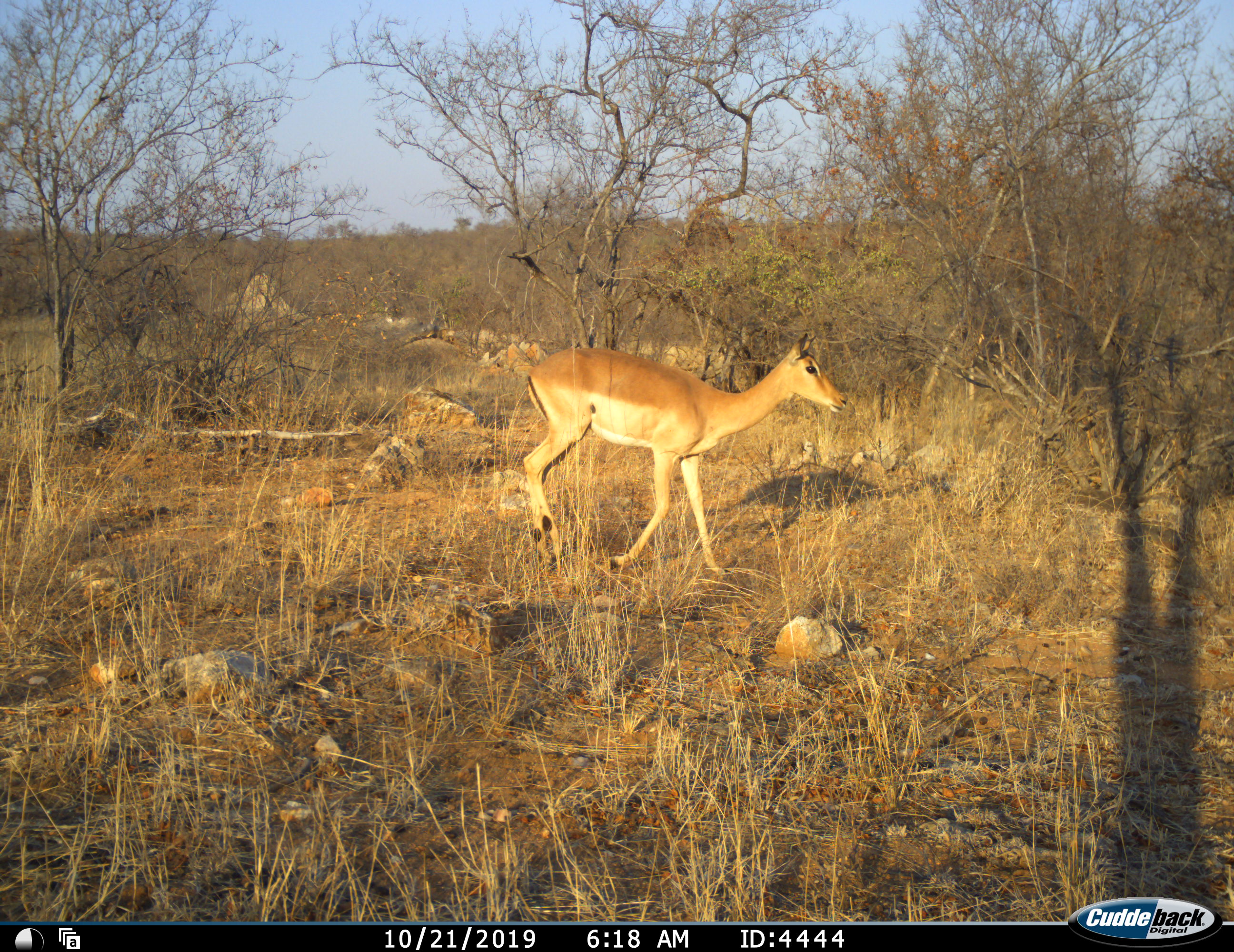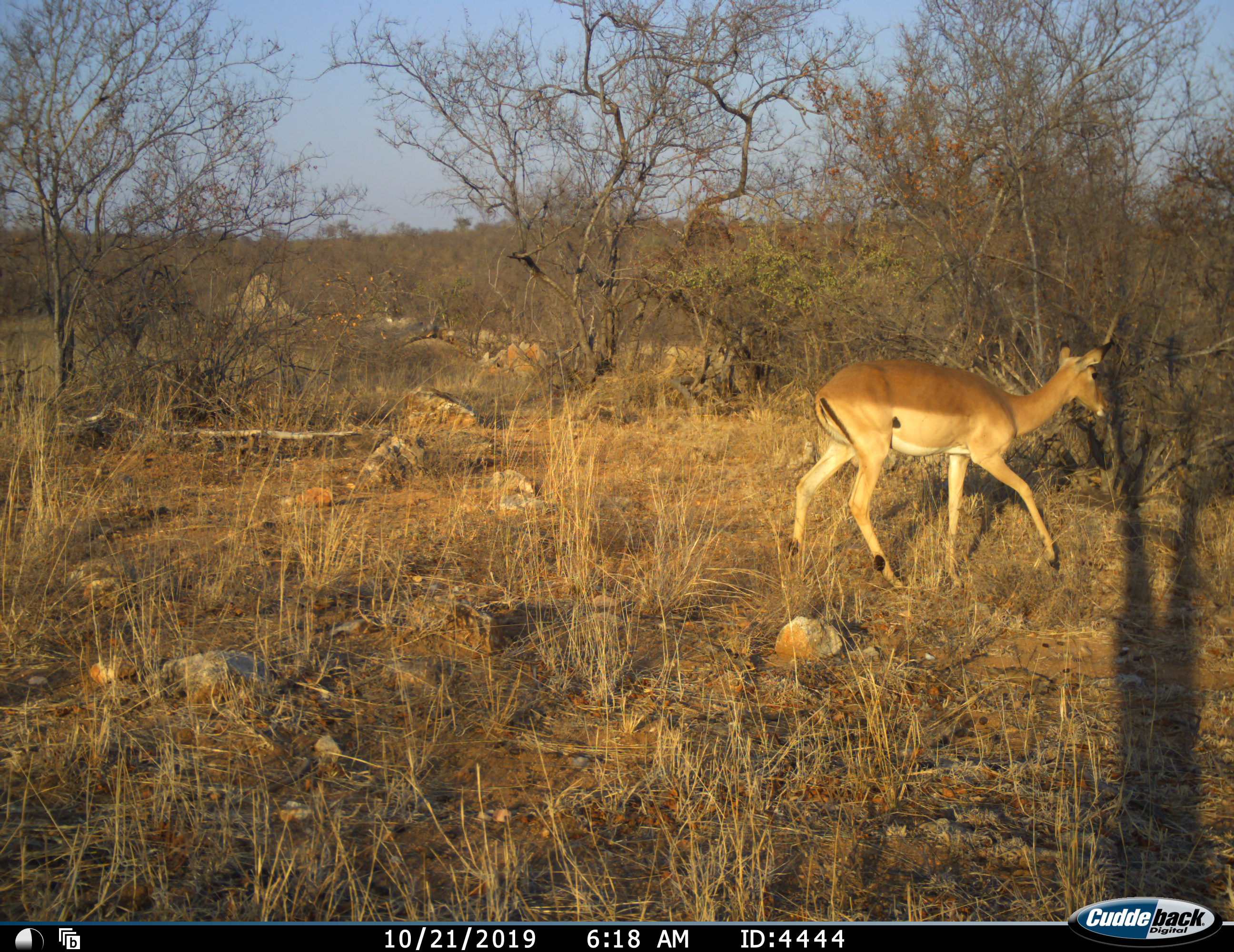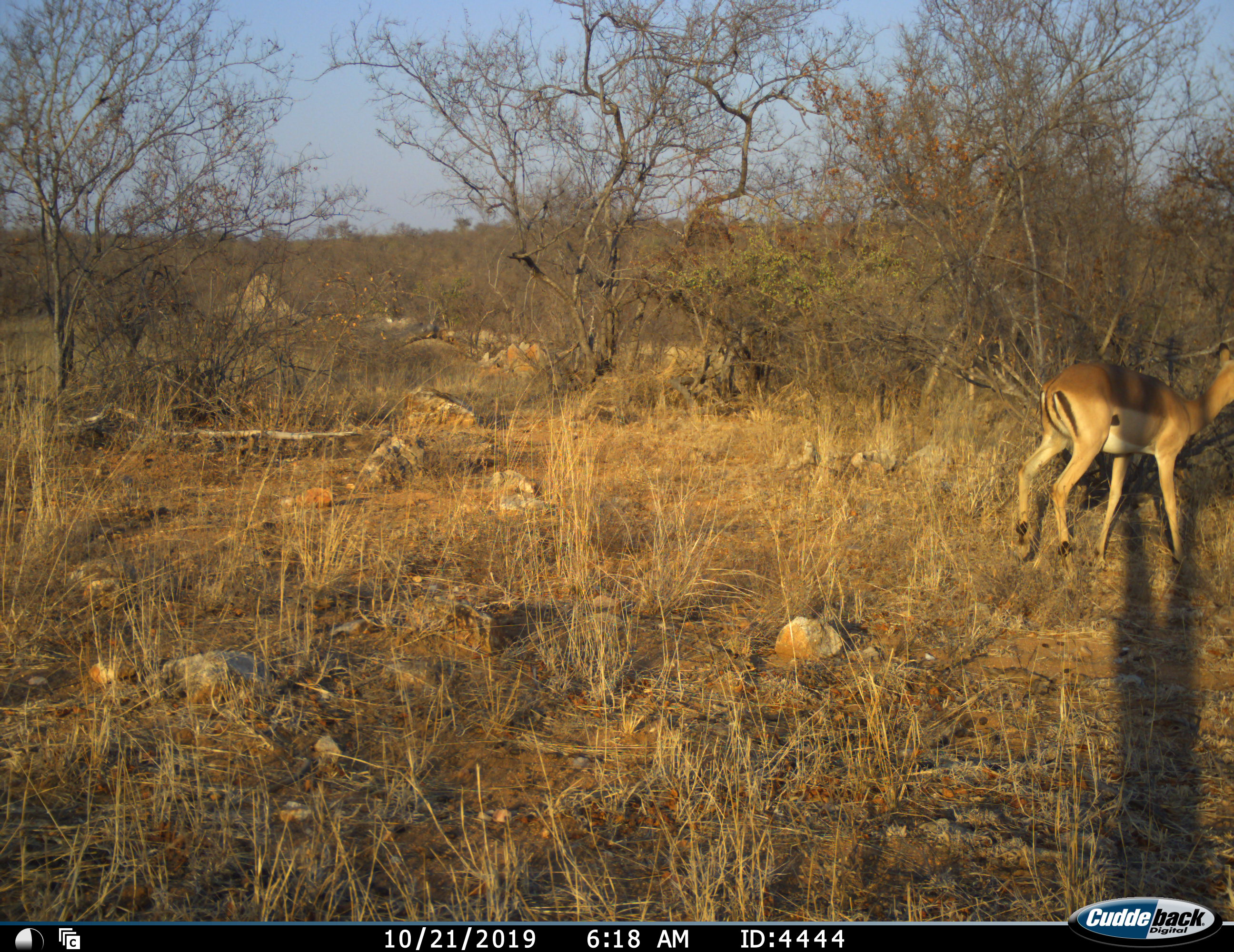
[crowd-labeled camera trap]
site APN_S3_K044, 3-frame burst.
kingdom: Animalia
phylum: Chordata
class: Mammalia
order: Artiodactyla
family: Bovidae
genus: Aepyceros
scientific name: Aepyceros melampus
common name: impala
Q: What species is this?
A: Impala (Aepyceros melampus).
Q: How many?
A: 1.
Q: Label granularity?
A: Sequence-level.